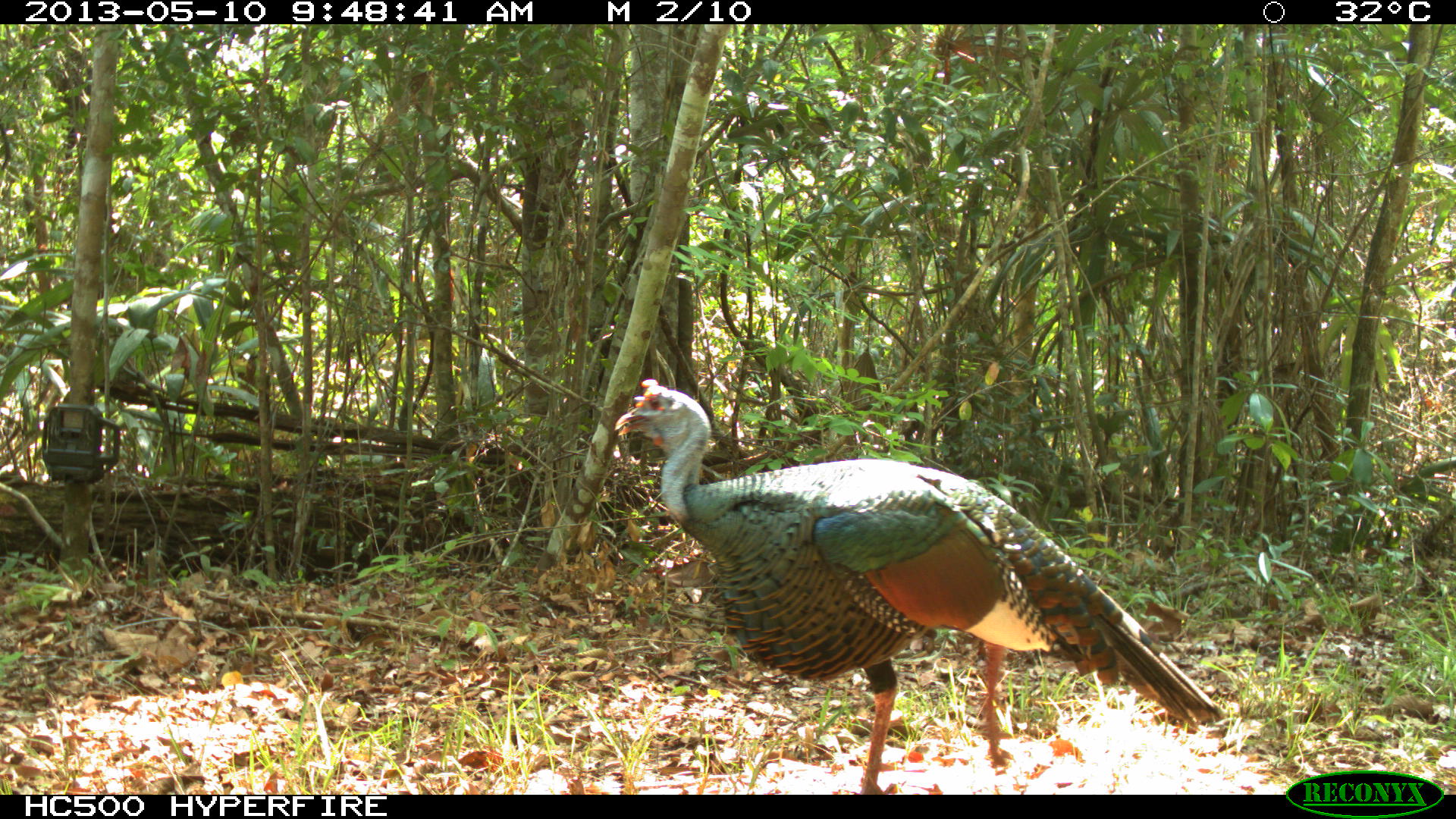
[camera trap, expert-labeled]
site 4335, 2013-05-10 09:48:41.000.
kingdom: Animalia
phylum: Chordata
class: Aves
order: Galliformes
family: Phasianidae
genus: Meleagris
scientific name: Meleagris ocellata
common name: ocellated turkey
Meleagris ocellata (ocellated turkey), count 1, sex male.